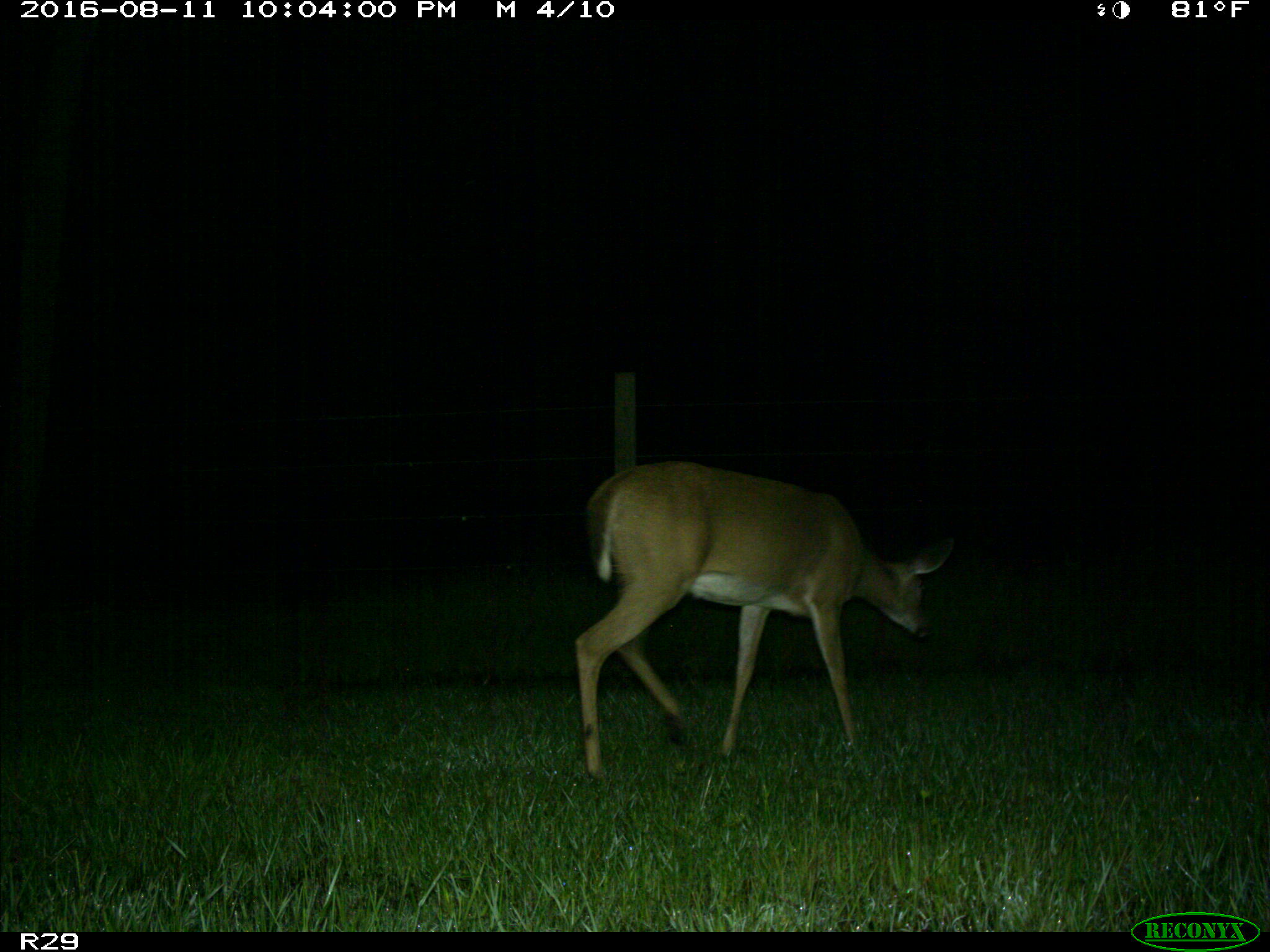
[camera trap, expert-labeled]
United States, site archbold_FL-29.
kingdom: Animalia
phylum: Chordata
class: Mammalia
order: Artiodactyla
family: Cervidae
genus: Odocoileus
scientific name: Odocoileus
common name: deer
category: unidentified deer